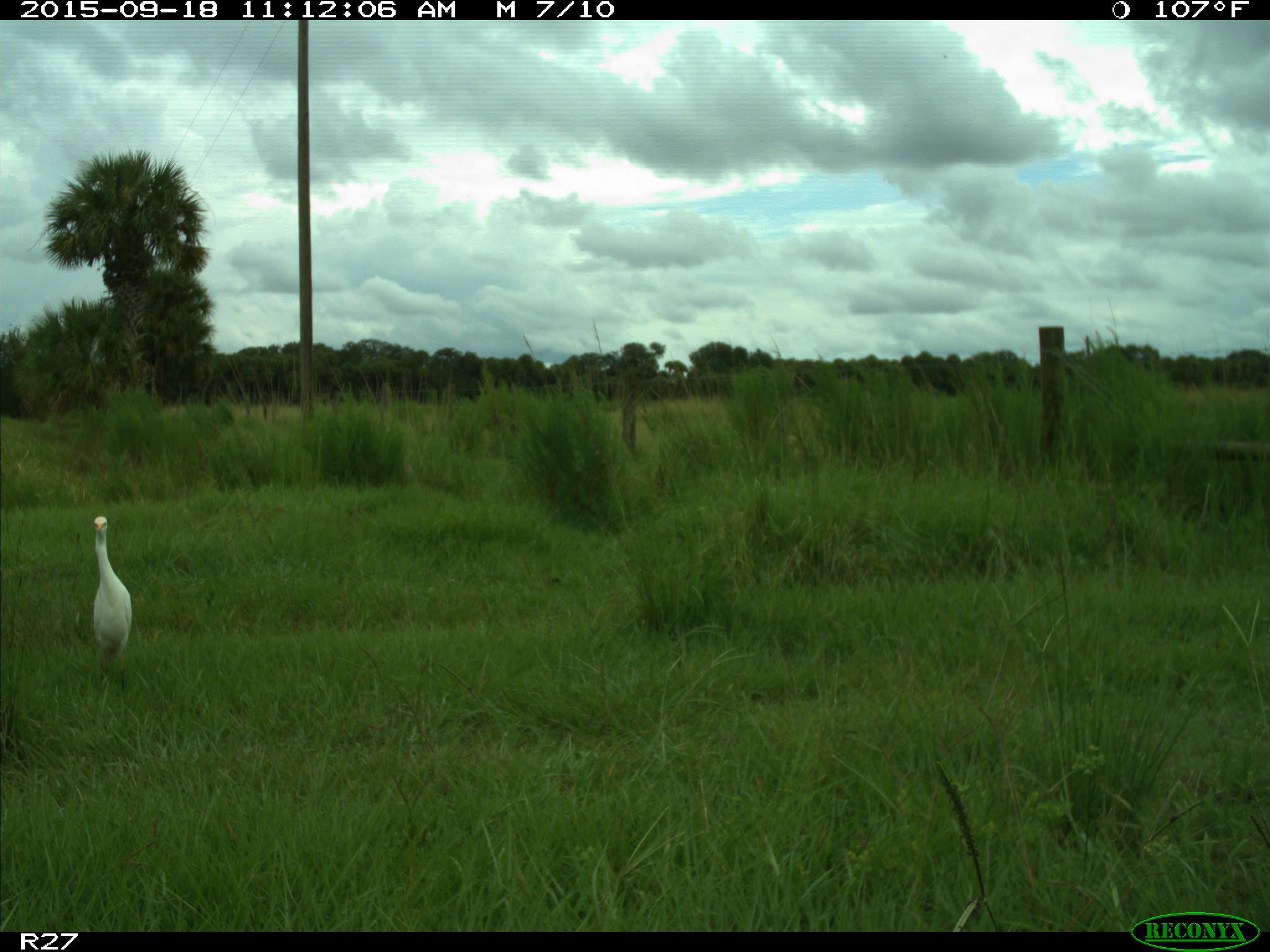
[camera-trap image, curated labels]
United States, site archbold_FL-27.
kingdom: Animalia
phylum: Chordata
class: Aves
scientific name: Aves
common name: birds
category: unidentified bird